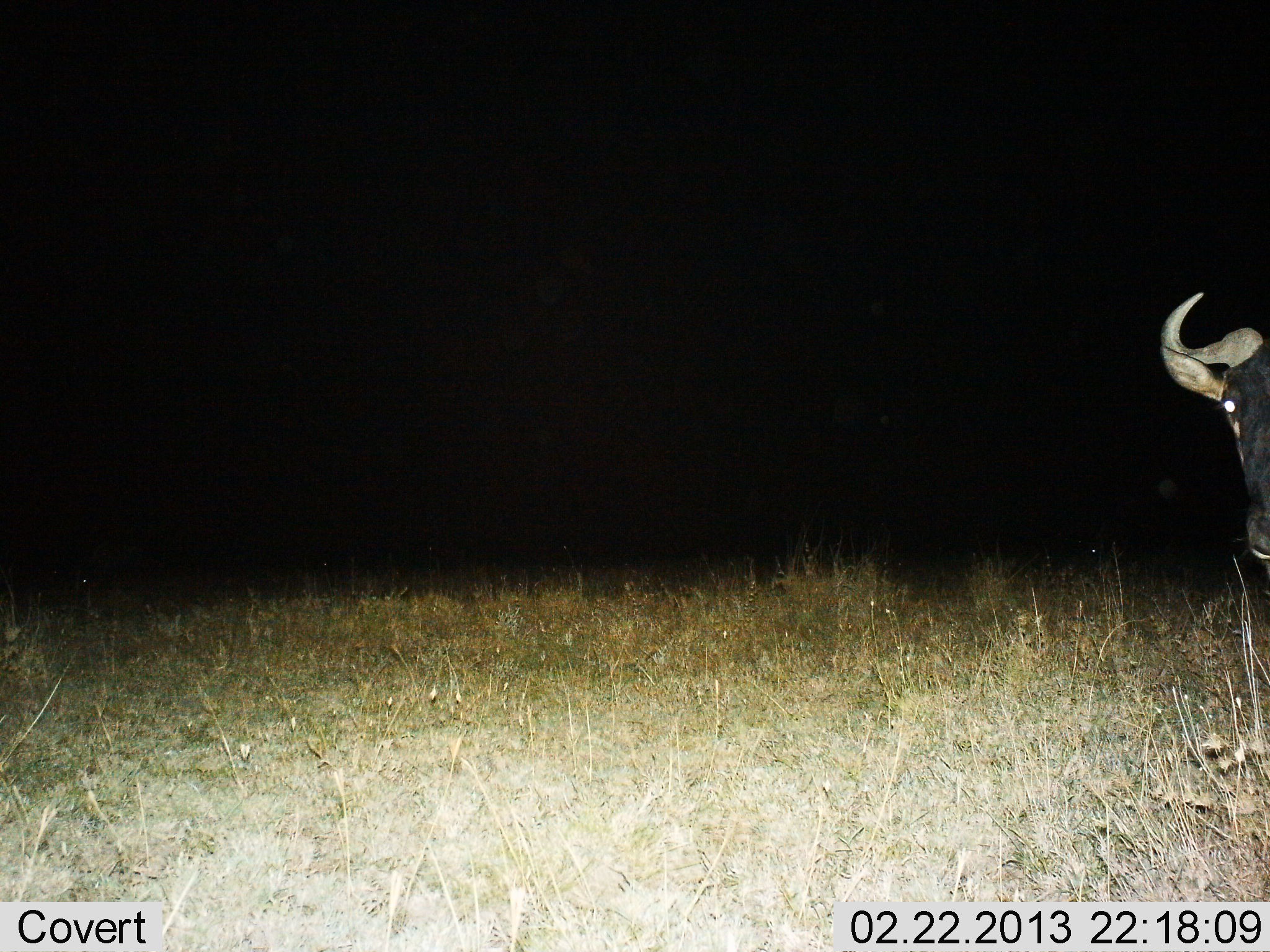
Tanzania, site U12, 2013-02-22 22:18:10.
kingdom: Animalia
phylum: Chordata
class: Mammalia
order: Artiodactyla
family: Bovidae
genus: Connochaetes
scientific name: Connochaetes taurinus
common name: blue wildebeest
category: wildebeest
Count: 1.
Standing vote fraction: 89%.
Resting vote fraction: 0%.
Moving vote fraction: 11%.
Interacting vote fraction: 0%.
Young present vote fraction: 0%.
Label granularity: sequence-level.